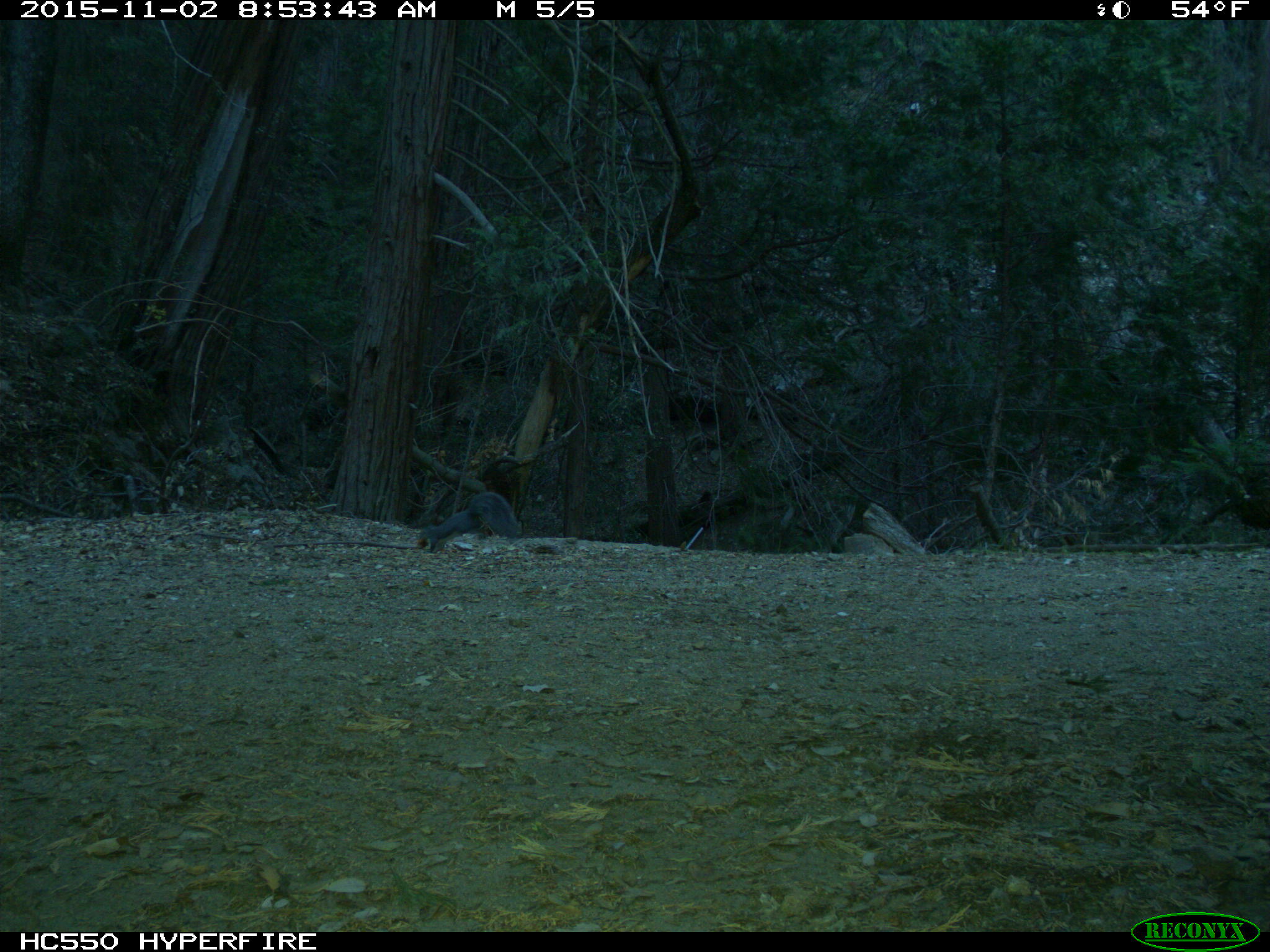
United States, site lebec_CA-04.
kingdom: Animalia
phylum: Chordata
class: Mammalia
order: Rodentia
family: Sciuridae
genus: Sciurus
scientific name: Sciurus carolinensis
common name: eastern gray squirrel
Sciurus carolinensis (eastern gray squirrel).